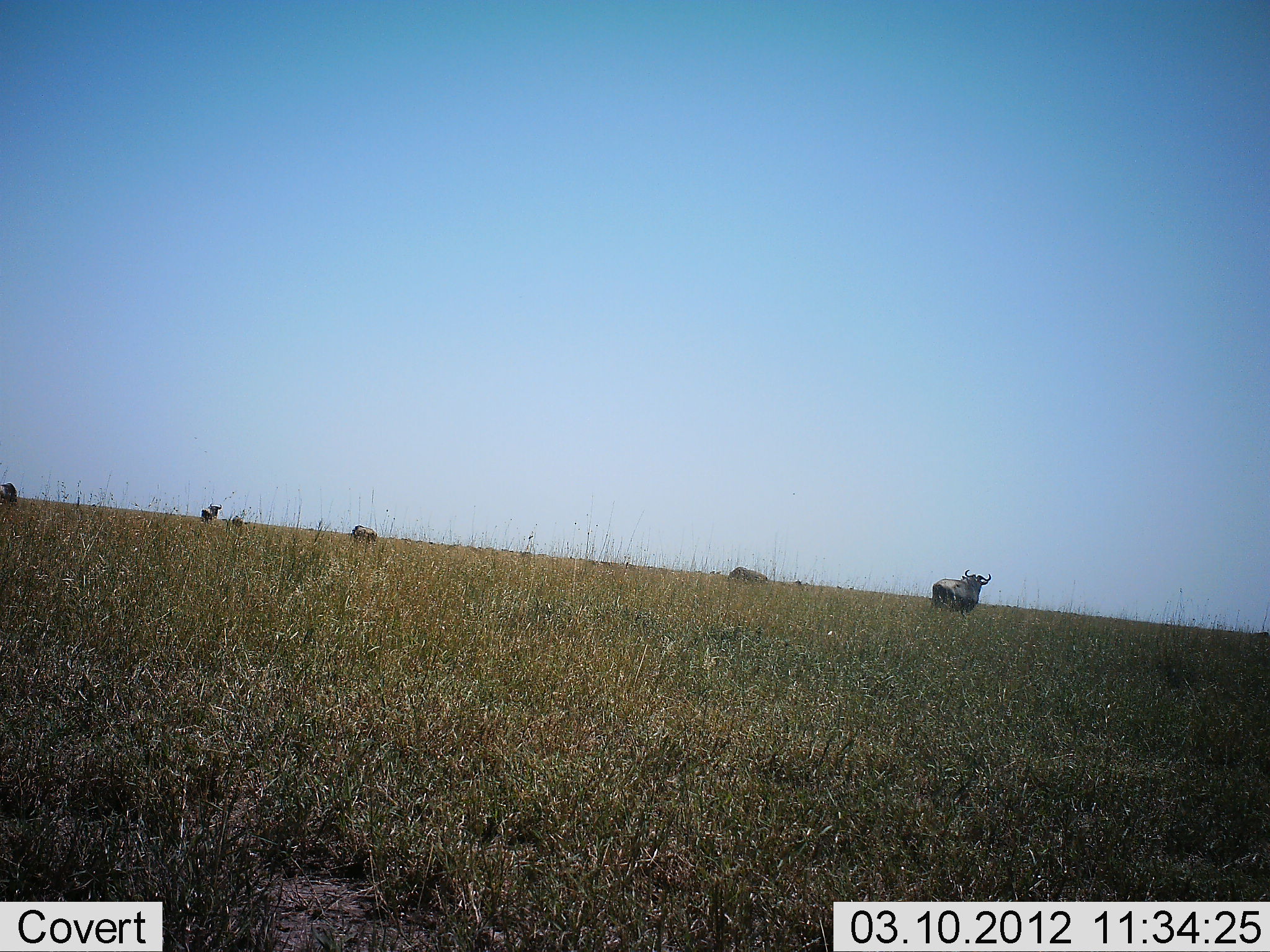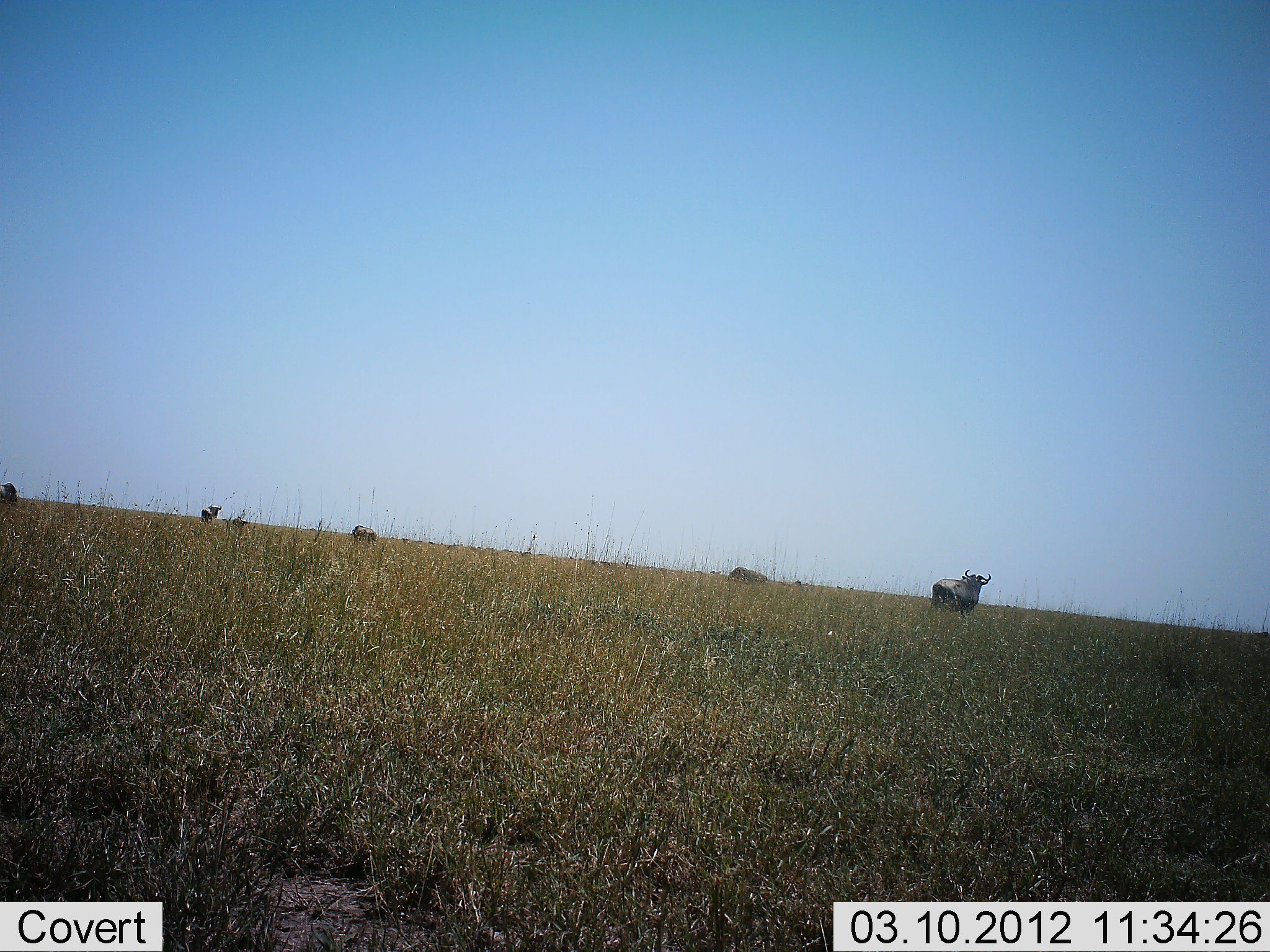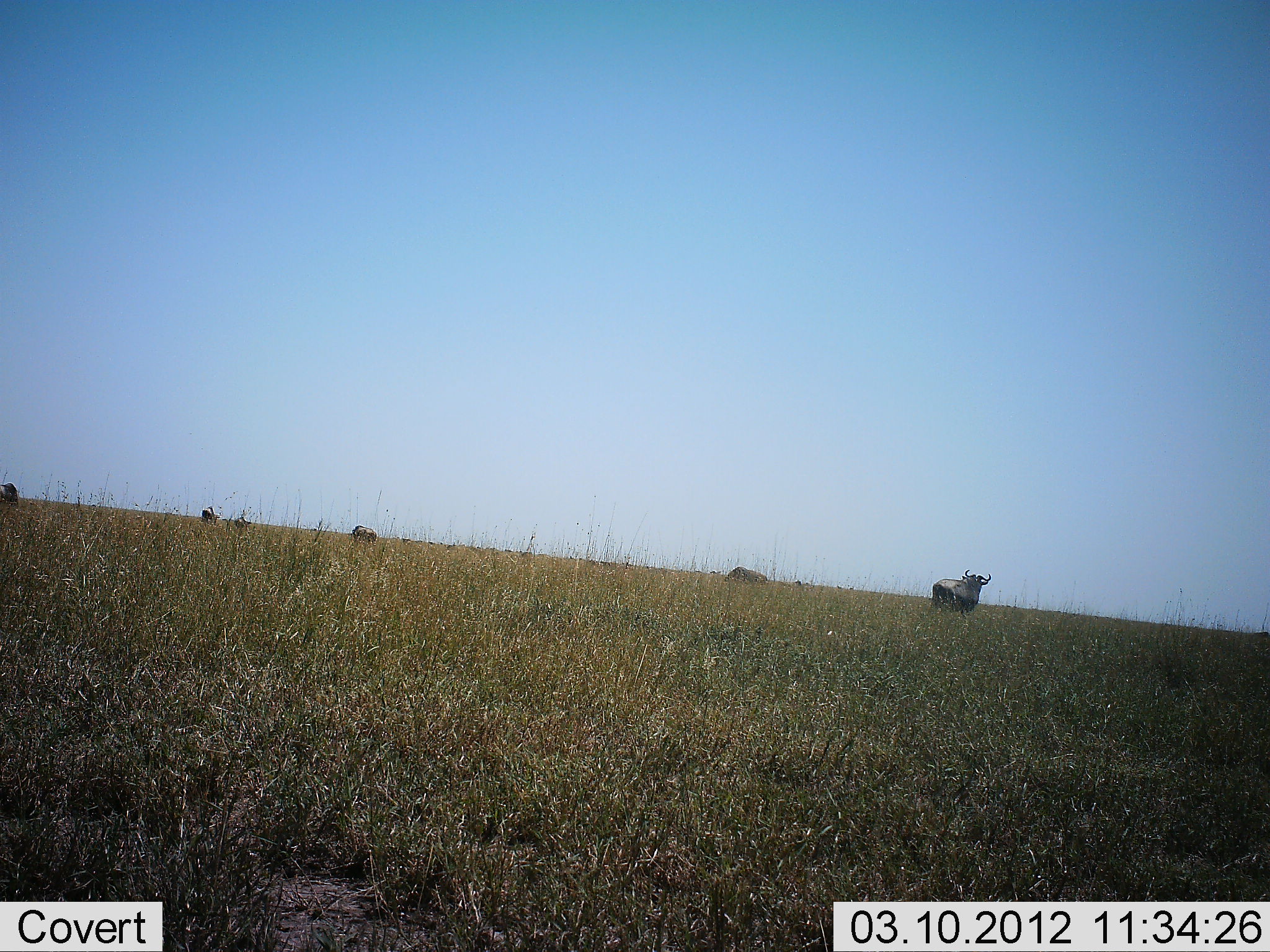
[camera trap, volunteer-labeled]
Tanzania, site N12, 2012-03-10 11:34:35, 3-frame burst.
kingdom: Animalia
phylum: Chordata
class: Mammalia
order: Artiodactyla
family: Bovidae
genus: Connochaetes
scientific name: Connochaetes taurinus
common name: blue wildebeest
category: wildebeest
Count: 5.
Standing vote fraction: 92%.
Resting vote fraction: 8%.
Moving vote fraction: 8%.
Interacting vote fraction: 0%.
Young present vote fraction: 8%.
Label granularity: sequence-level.